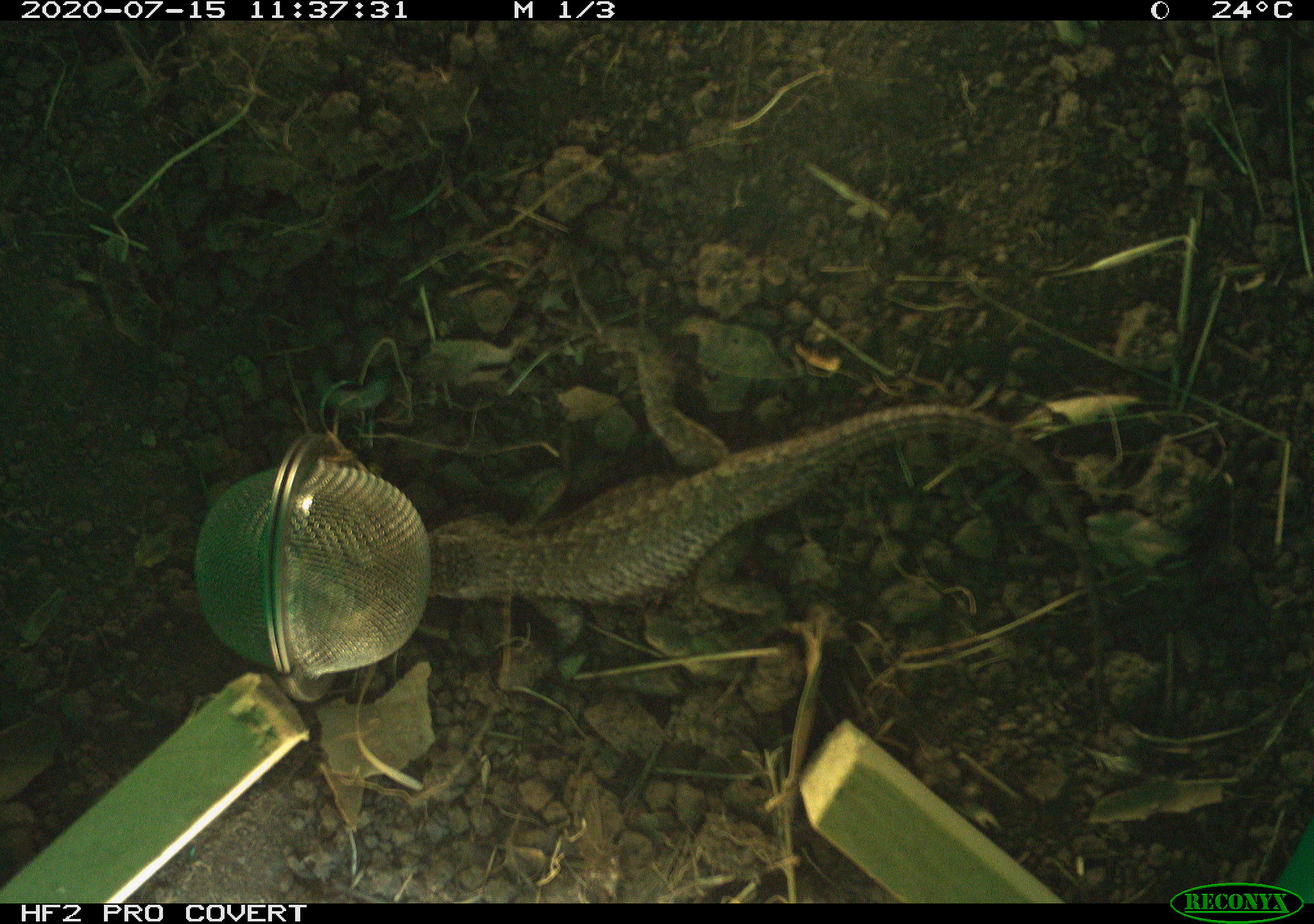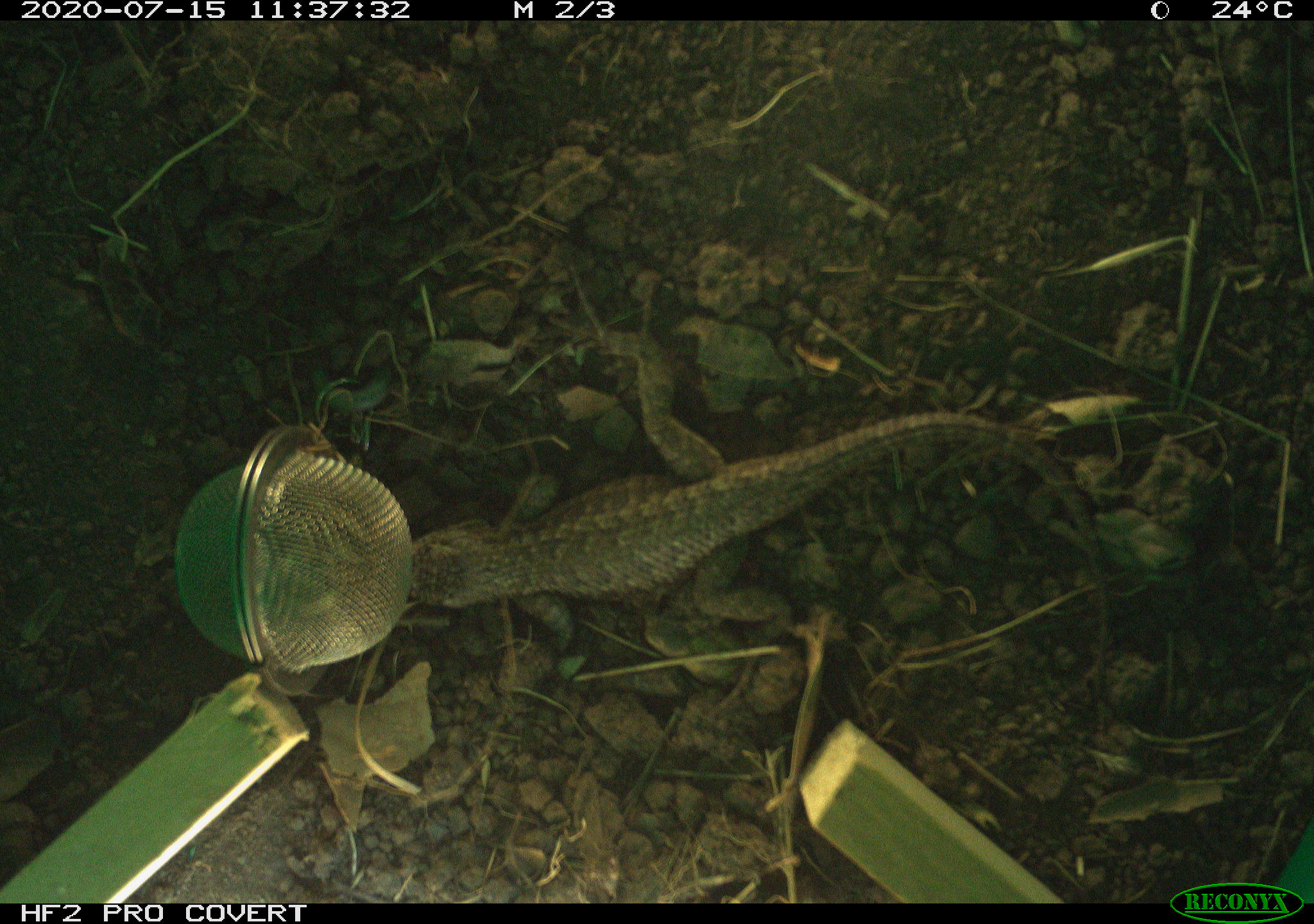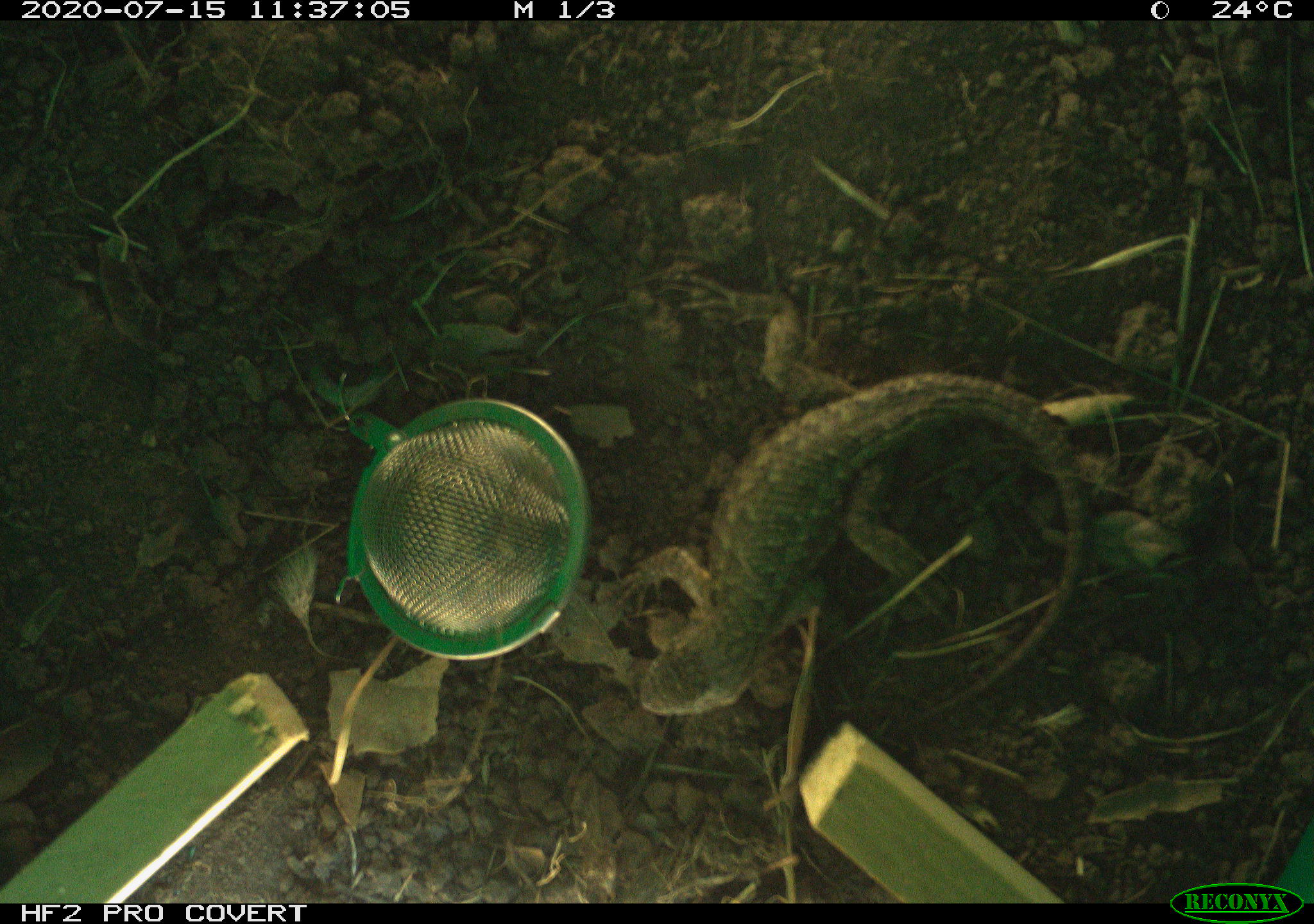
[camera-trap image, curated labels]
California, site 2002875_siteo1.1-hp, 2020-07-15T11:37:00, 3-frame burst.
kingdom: Animalia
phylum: Chordata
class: Reptilia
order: Squamata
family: Phrynosomatidae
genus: Sceloporus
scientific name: Sceloporus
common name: spiny lizards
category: sceloporus species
Sceloporus species (spiny lizards) (Sceloporus).